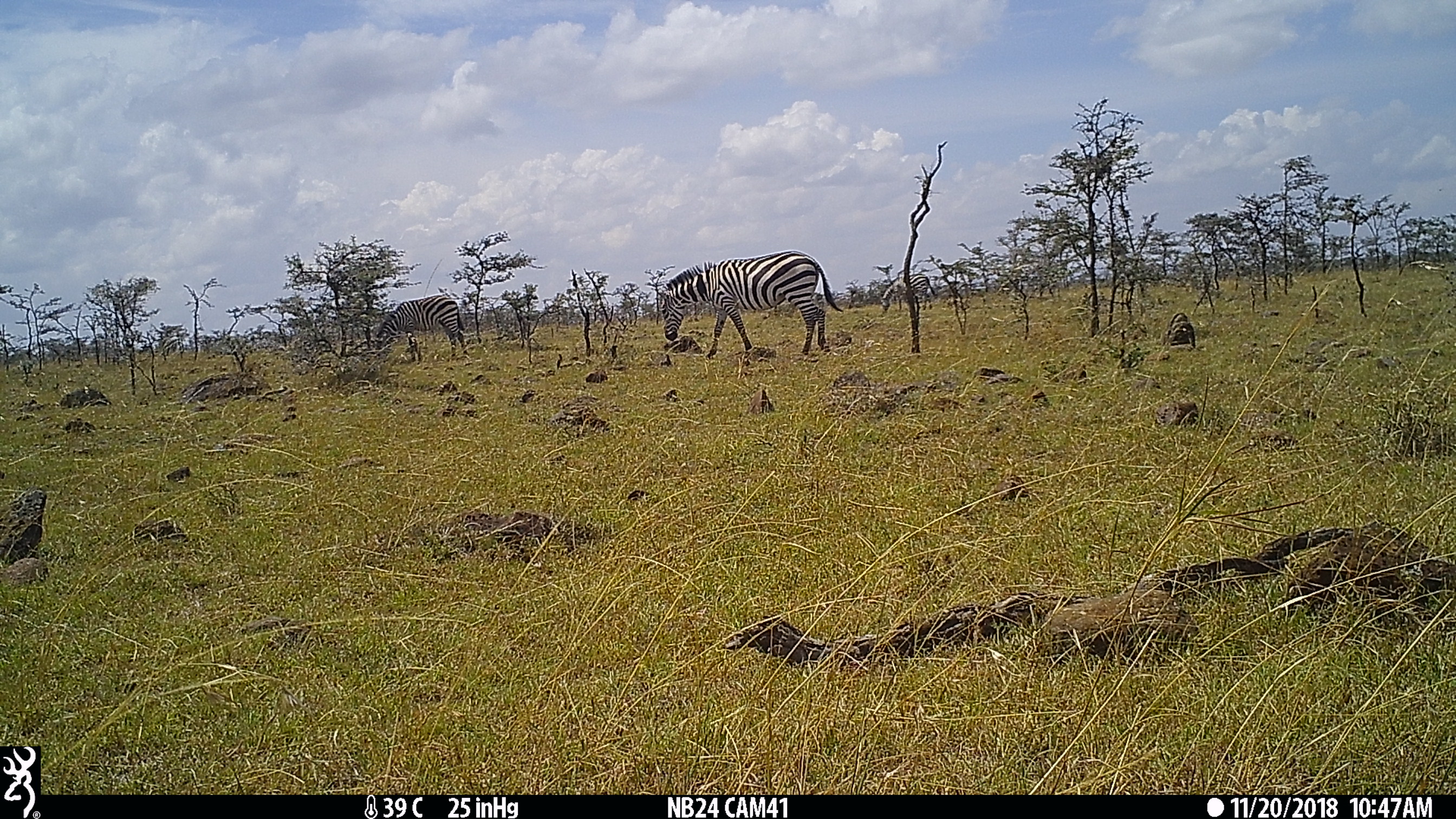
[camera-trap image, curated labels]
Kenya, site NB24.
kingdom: Animalia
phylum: Chordata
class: Mammalia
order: Perissodactyla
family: Equidae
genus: Equus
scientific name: Equus quagga burchellii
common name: burchell's zebra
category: zebra